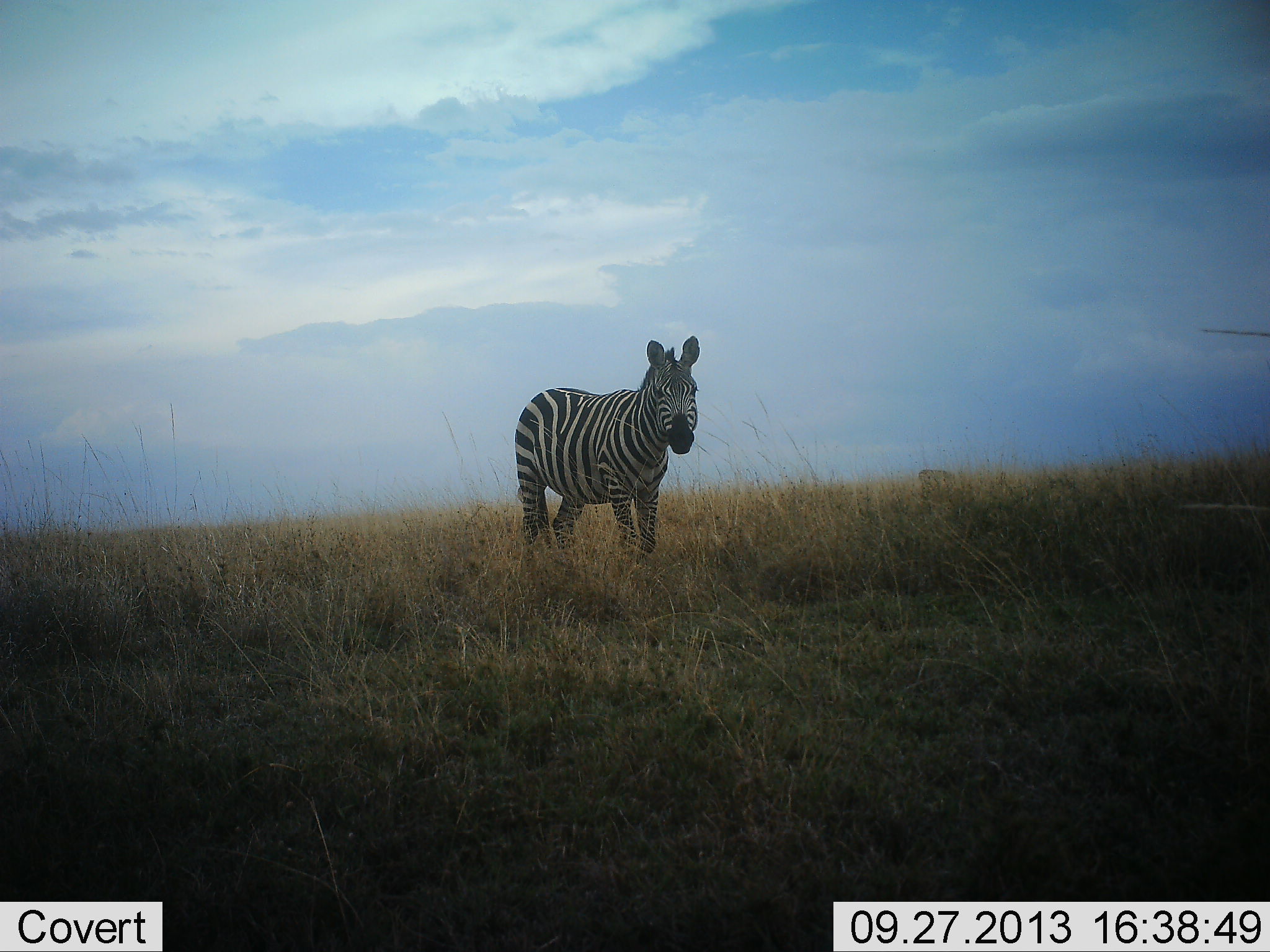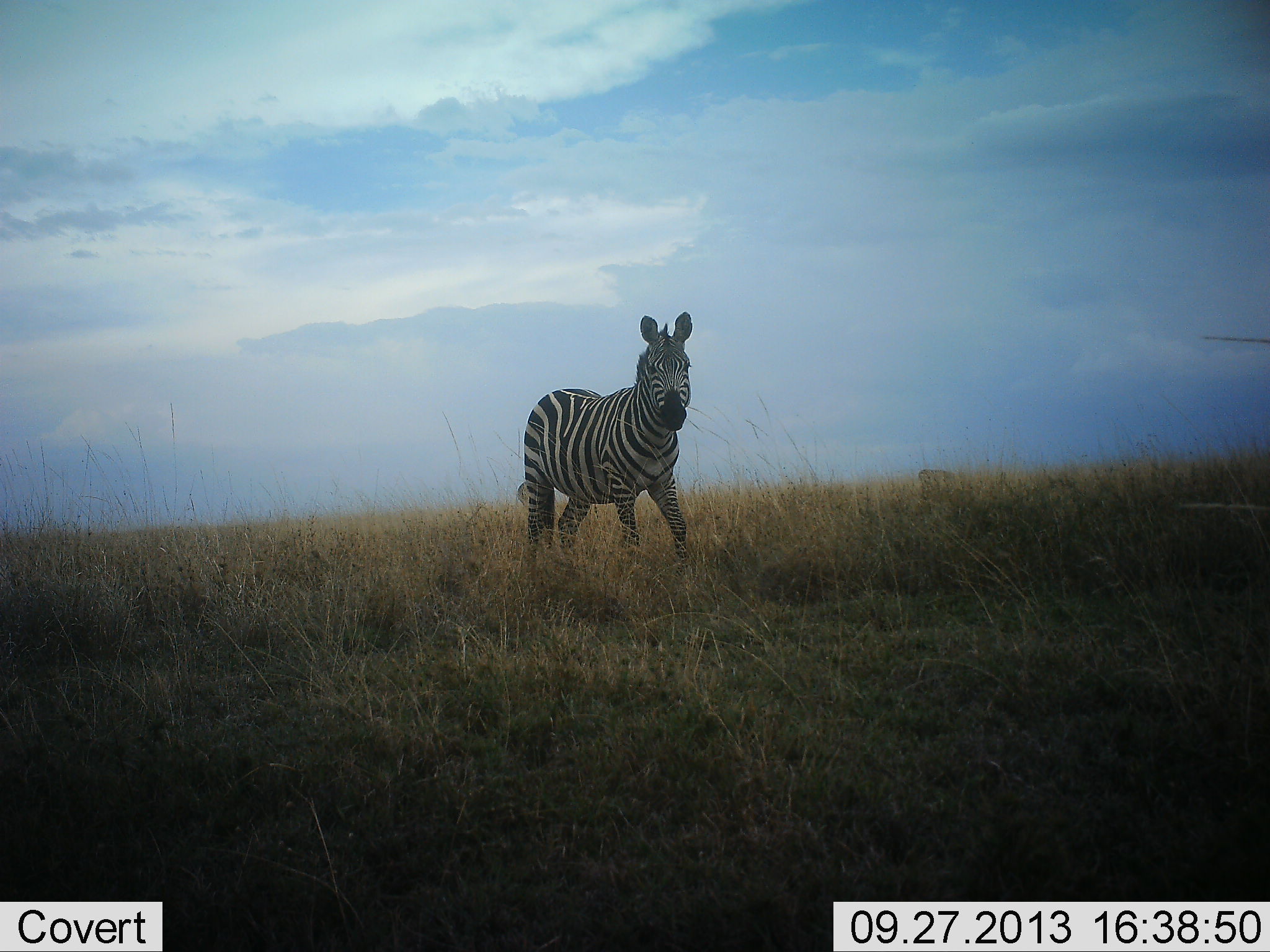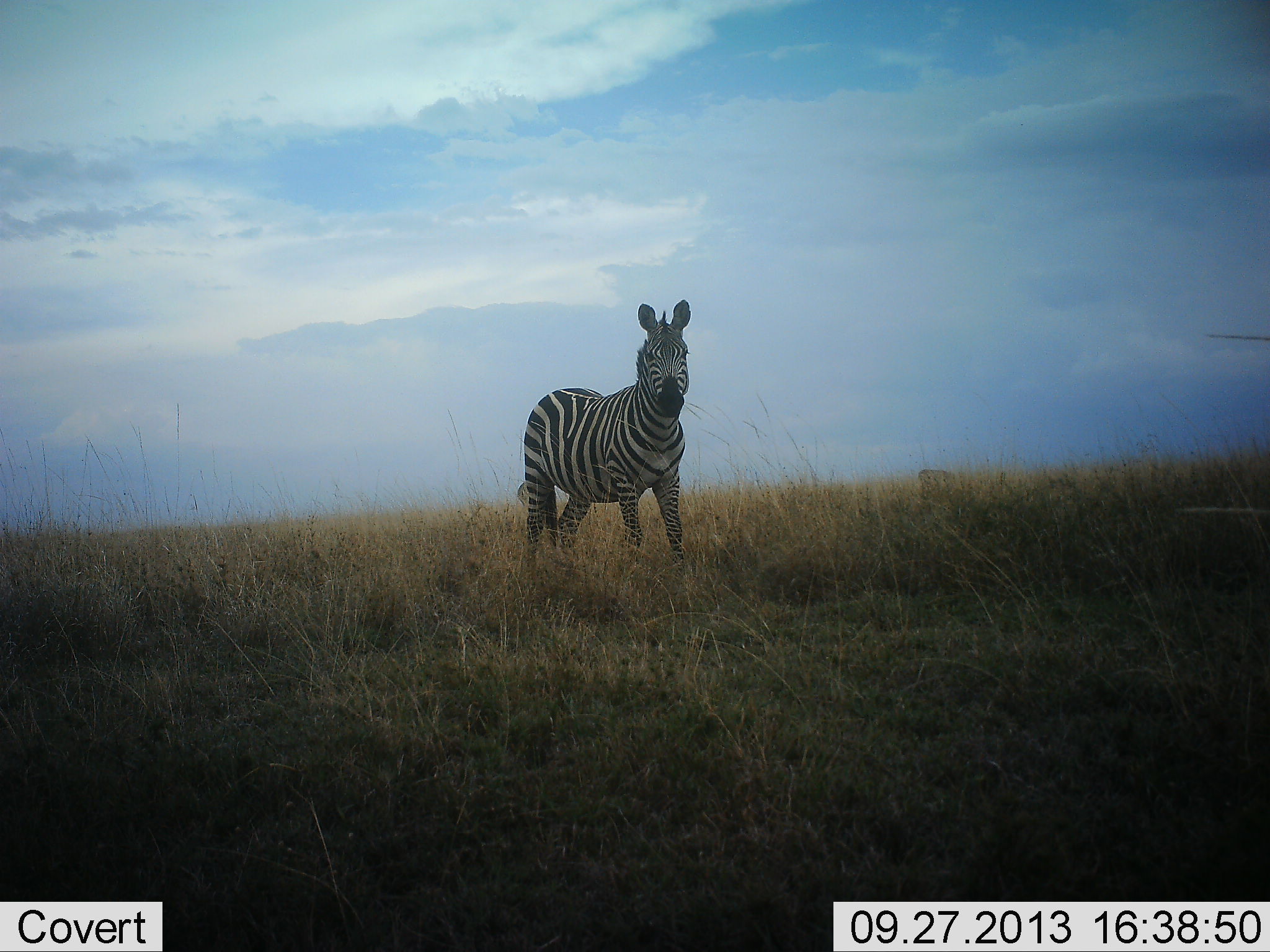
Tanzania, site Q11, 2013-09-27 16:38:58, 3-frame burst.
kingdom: Animalia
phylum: Chordata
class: Mammalia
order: Perissodactyla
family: Equidae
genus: Equus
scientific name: Equus quagga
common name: plains zebra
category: zebra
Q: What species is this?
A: Zebra (plains zebra) (Equus quagga).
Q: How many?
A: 1.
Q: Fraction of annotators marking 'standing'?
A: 73%.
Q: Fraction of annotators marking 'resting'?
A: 0%.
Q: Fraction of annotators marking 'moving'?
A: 27%.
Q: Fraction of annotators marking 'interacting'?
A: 0%.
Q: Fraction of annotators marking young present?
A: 0%.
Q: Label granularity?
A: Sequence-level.